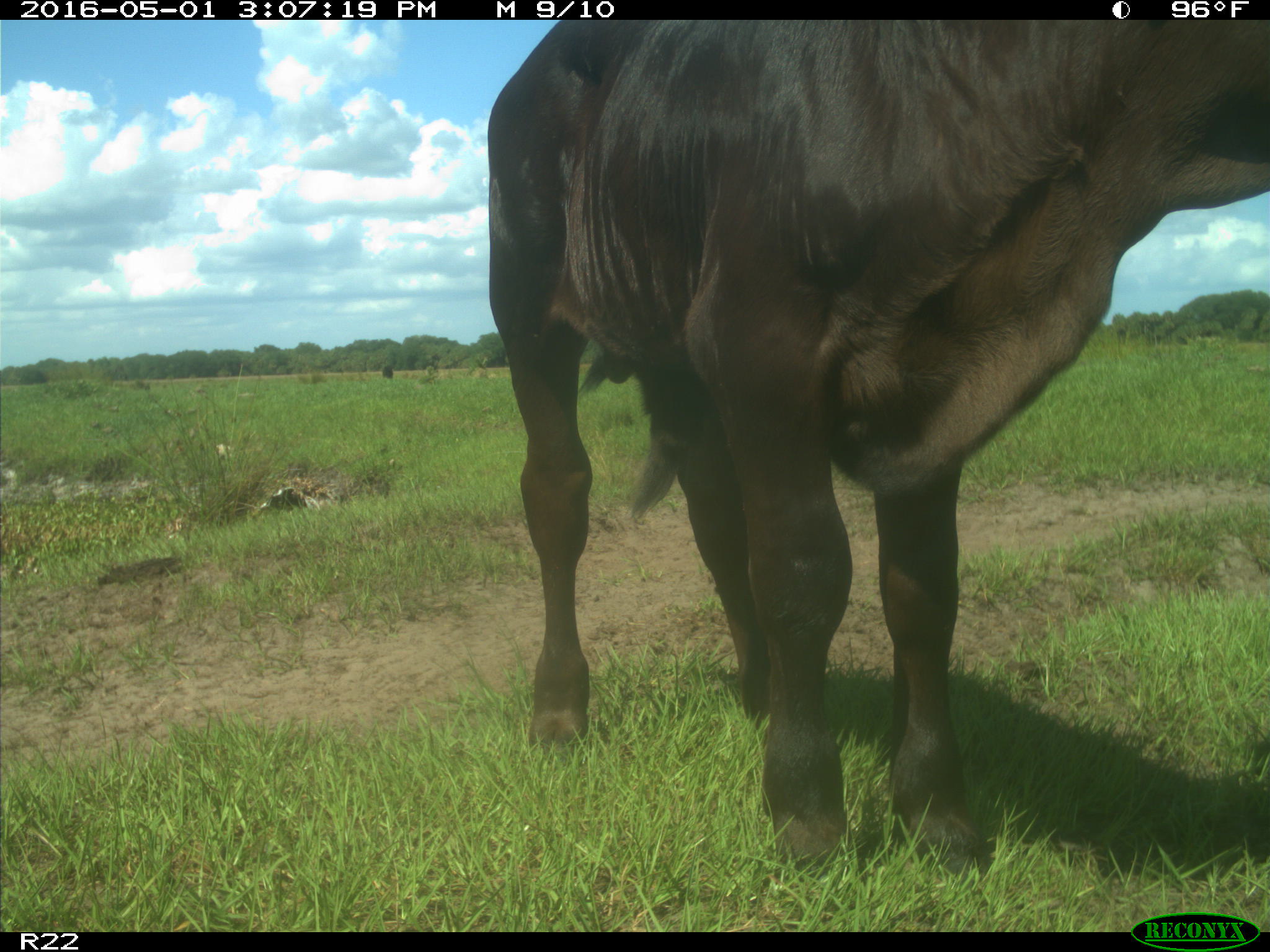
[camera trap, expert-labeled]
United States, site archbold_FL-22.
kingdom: Animalia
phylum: Chordata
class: Mammalia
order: Artiodactyla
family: Bovidae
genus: Bos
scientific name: Bos taurus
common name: domestic cow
Bos taurus (domestic cow).